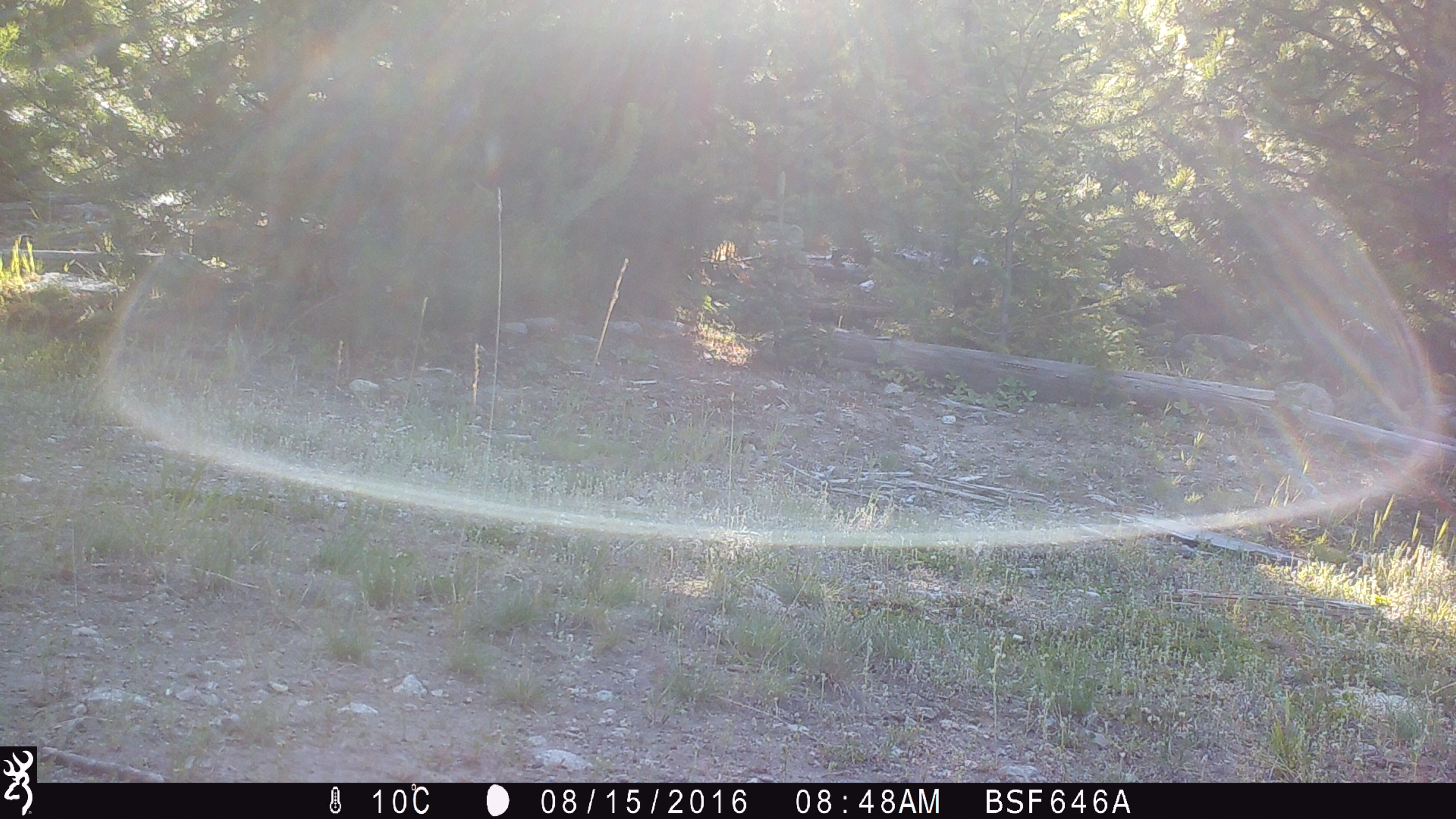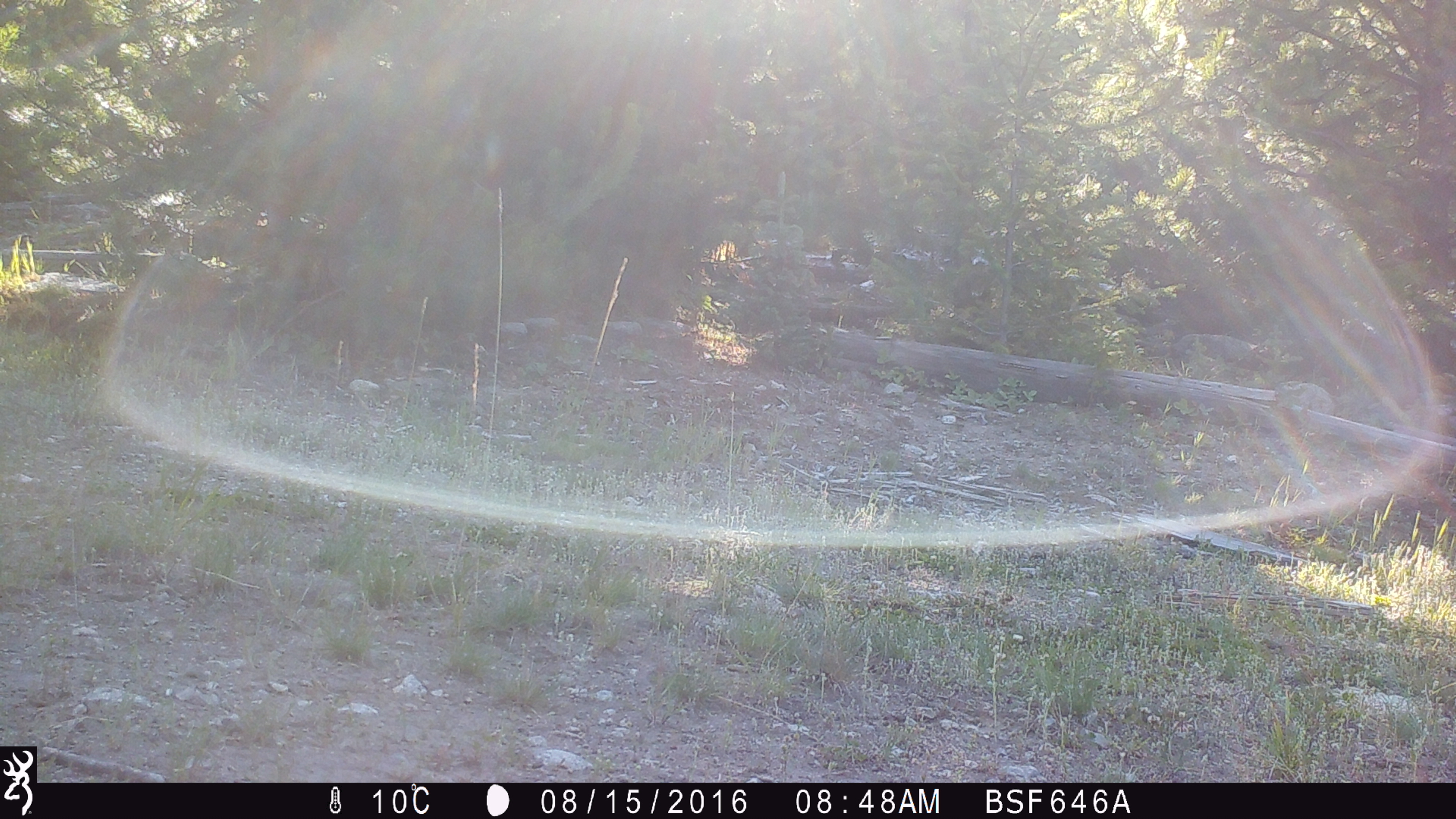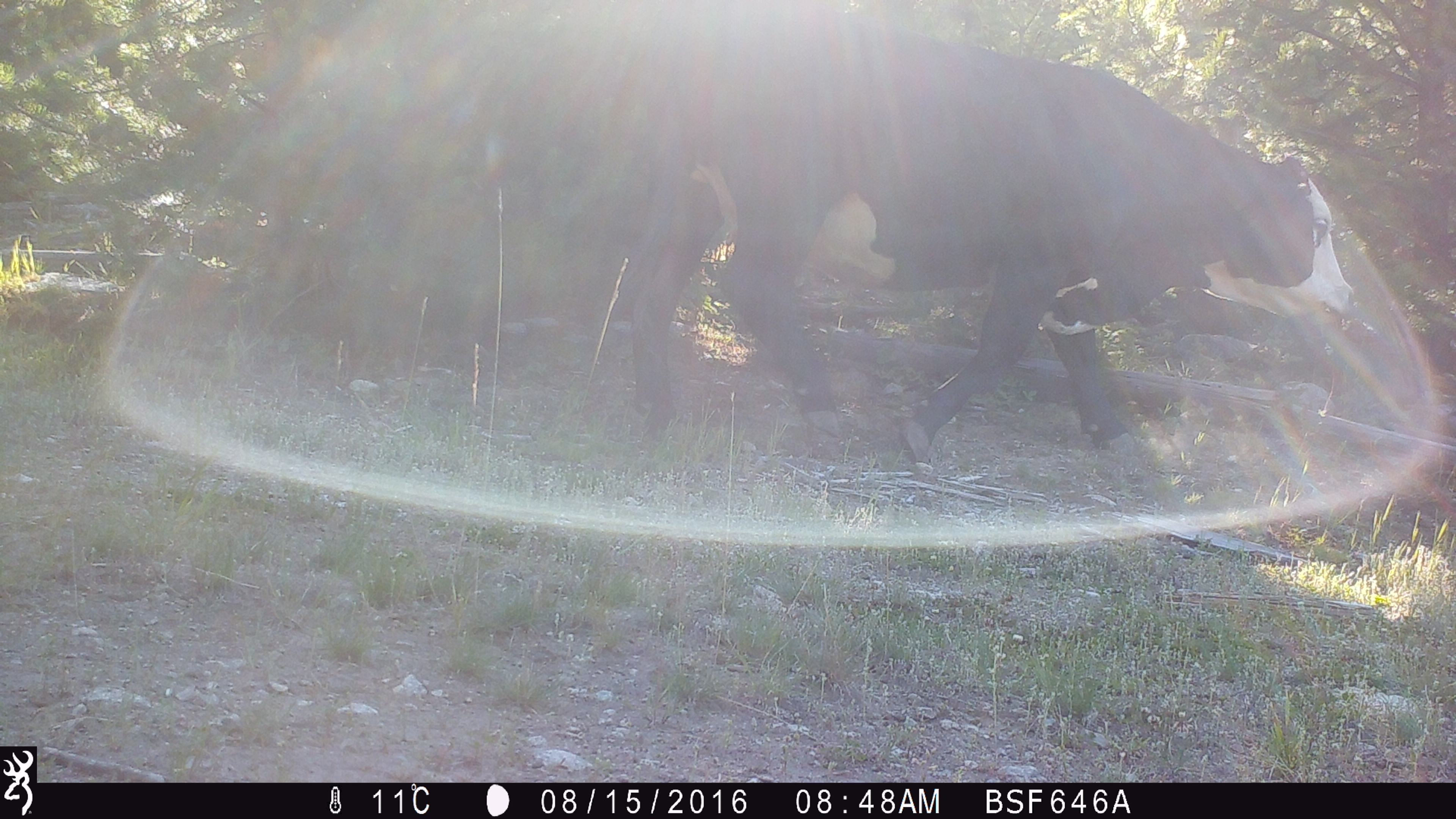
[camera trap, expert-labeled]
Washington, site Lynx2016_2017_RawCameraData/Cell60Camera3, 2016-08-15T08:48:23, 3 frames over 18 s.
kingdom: Animalia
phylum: Chordata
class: Mammalia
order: Artiodactyla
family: Bovidae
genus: Bos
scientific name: Bos taurus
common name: domestic cattle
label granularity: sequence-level